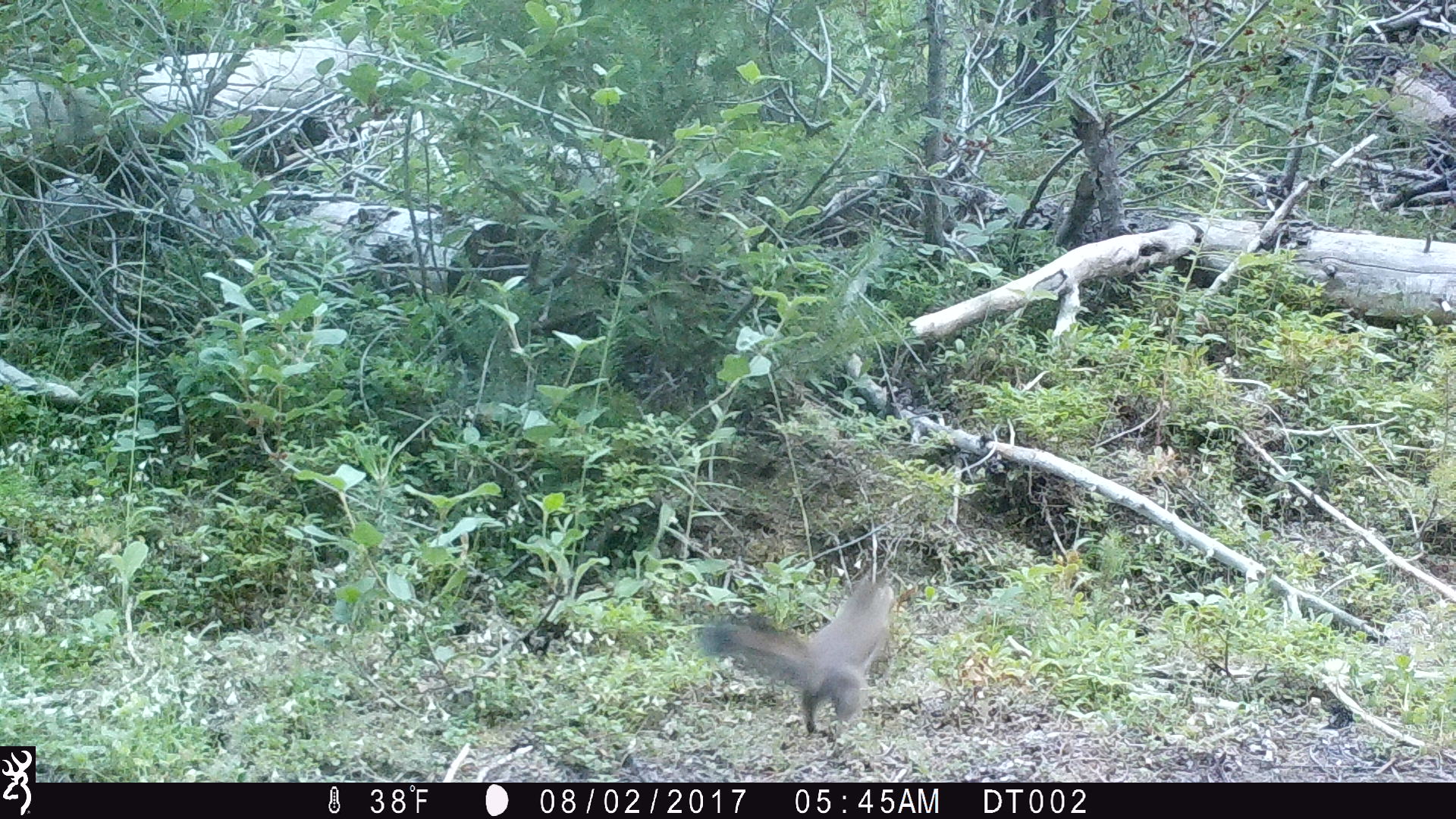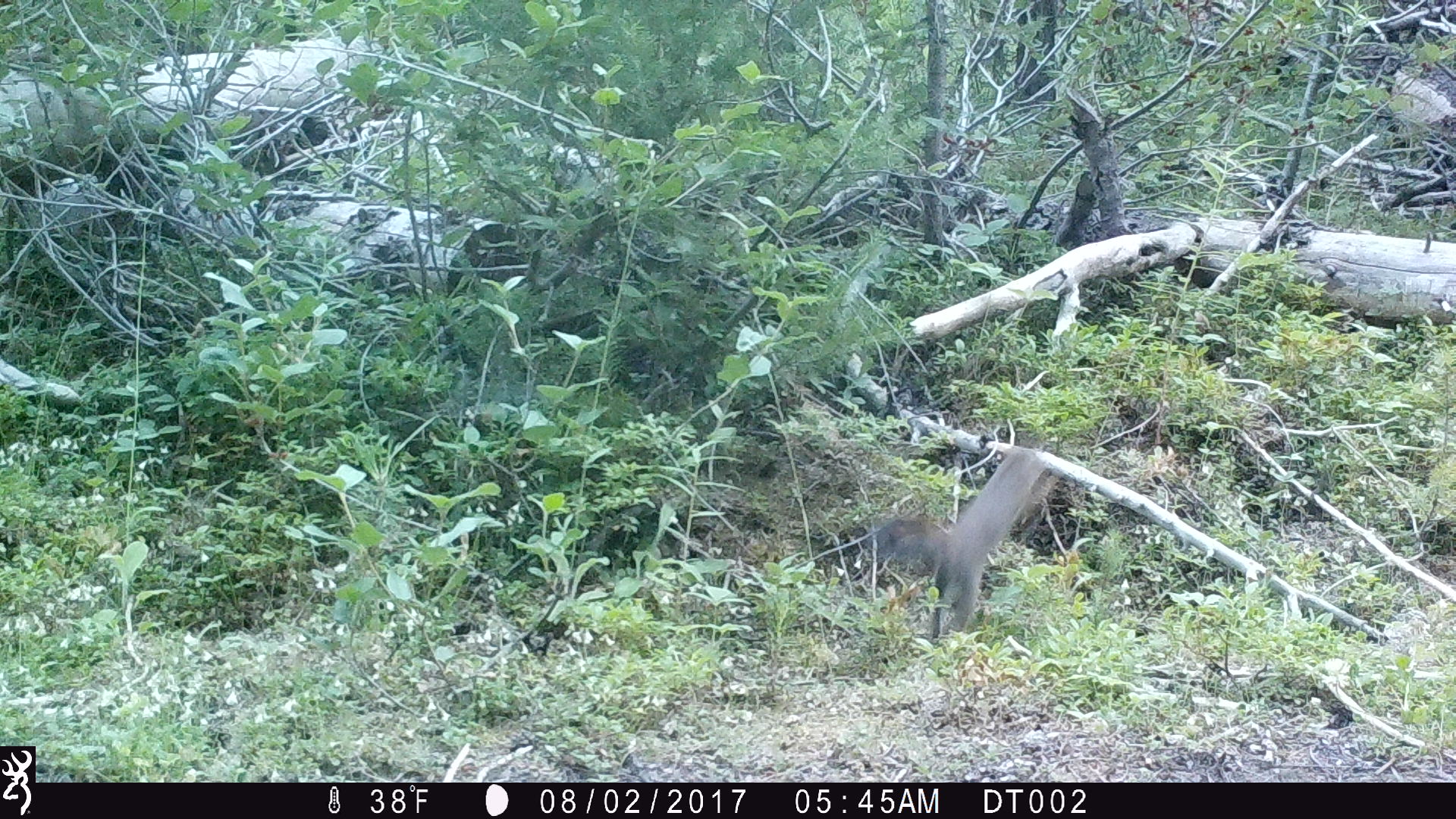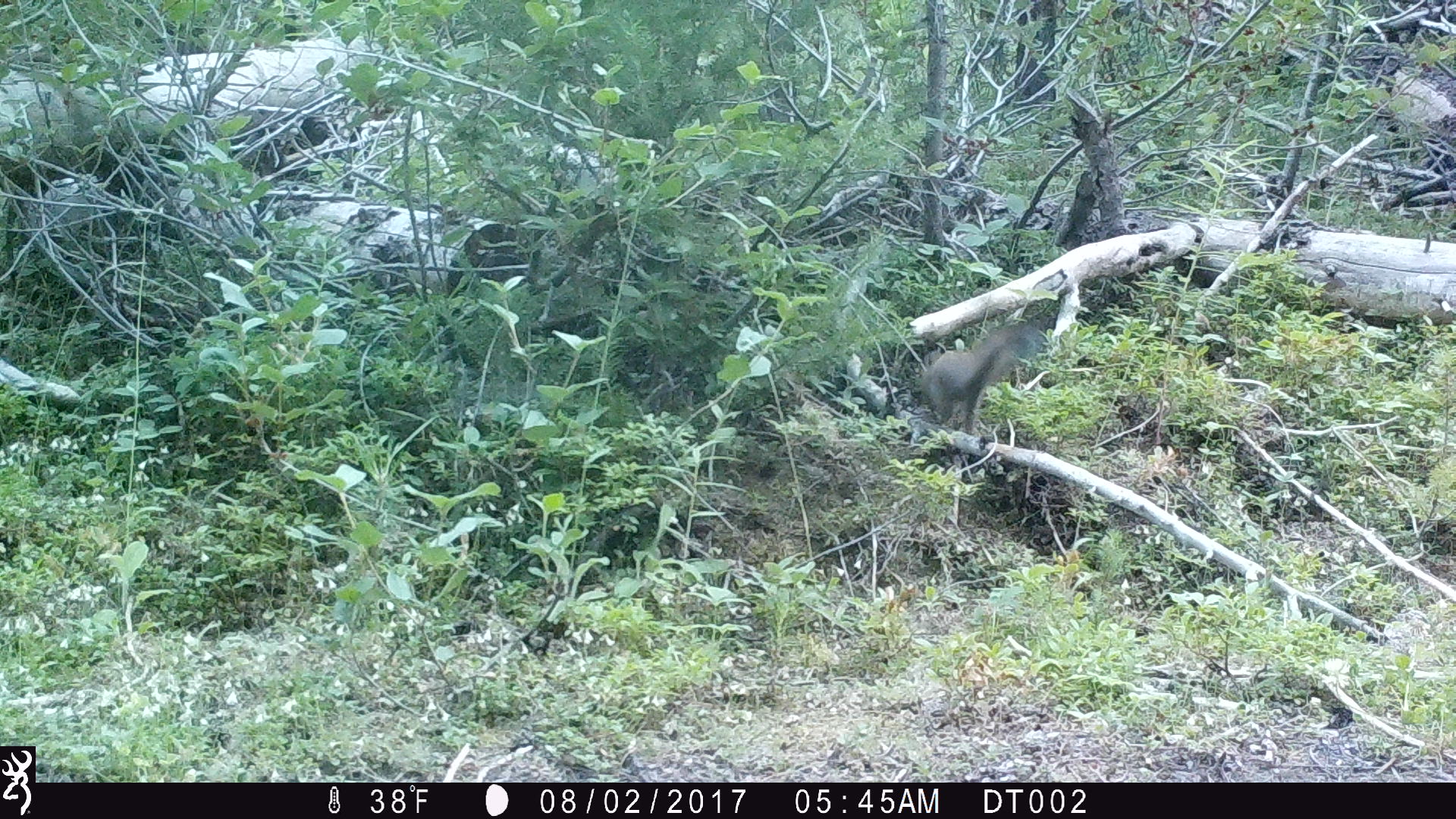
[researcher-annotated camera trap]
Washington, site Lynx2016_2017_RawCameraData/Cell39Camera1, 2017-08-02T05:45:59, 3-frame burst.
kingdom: Animalia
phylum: Chordata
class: Mammalia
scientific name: Mammalia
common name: small mammal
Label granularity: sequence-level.